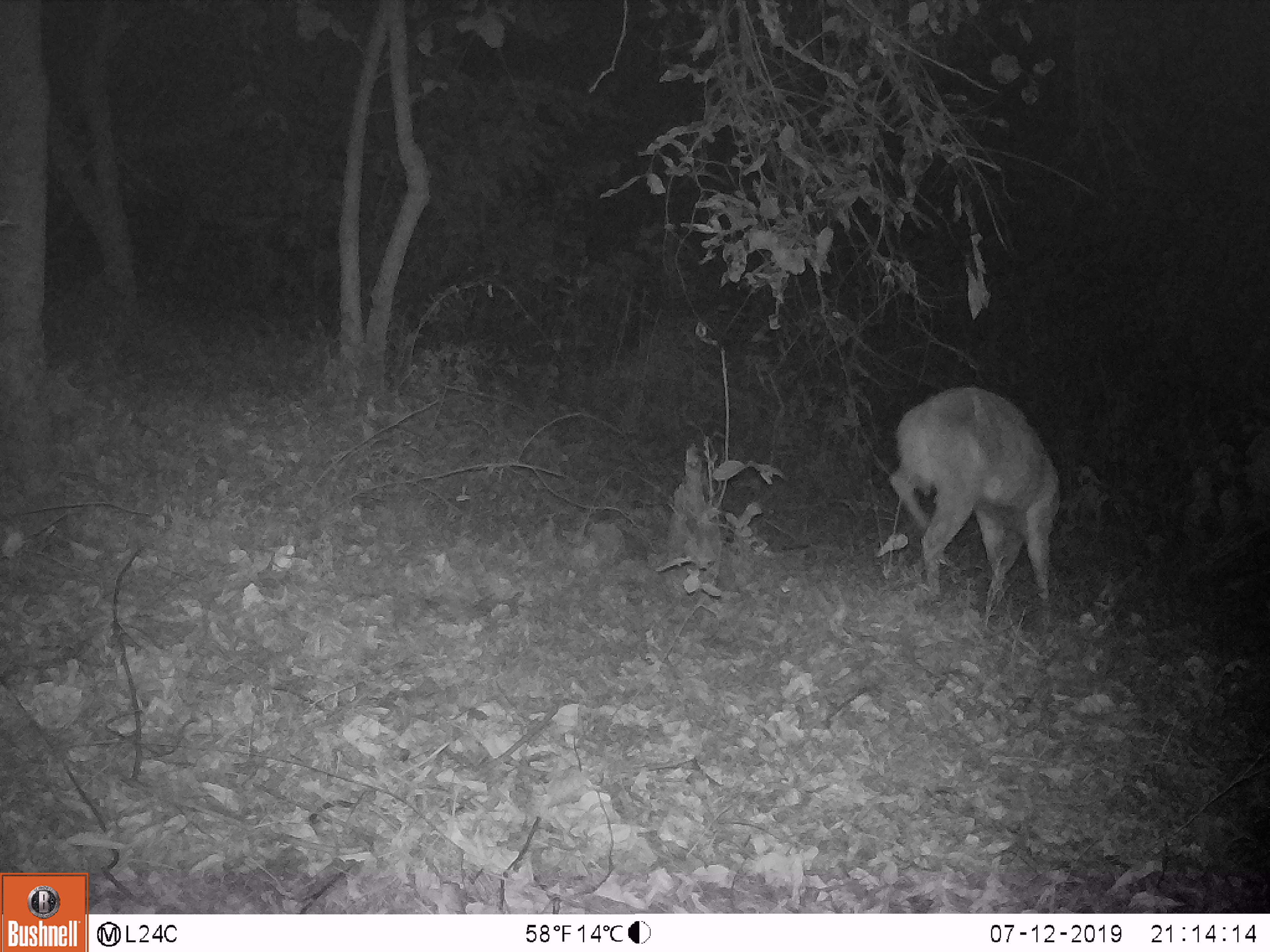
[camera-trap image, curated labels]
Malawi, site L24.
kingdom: Animalia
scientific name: Animalia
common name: other animal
Other animal (Animalia), count 1.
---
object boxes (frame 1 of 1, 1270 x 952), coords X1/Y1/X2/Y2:
other animal: 884/366/1063/639